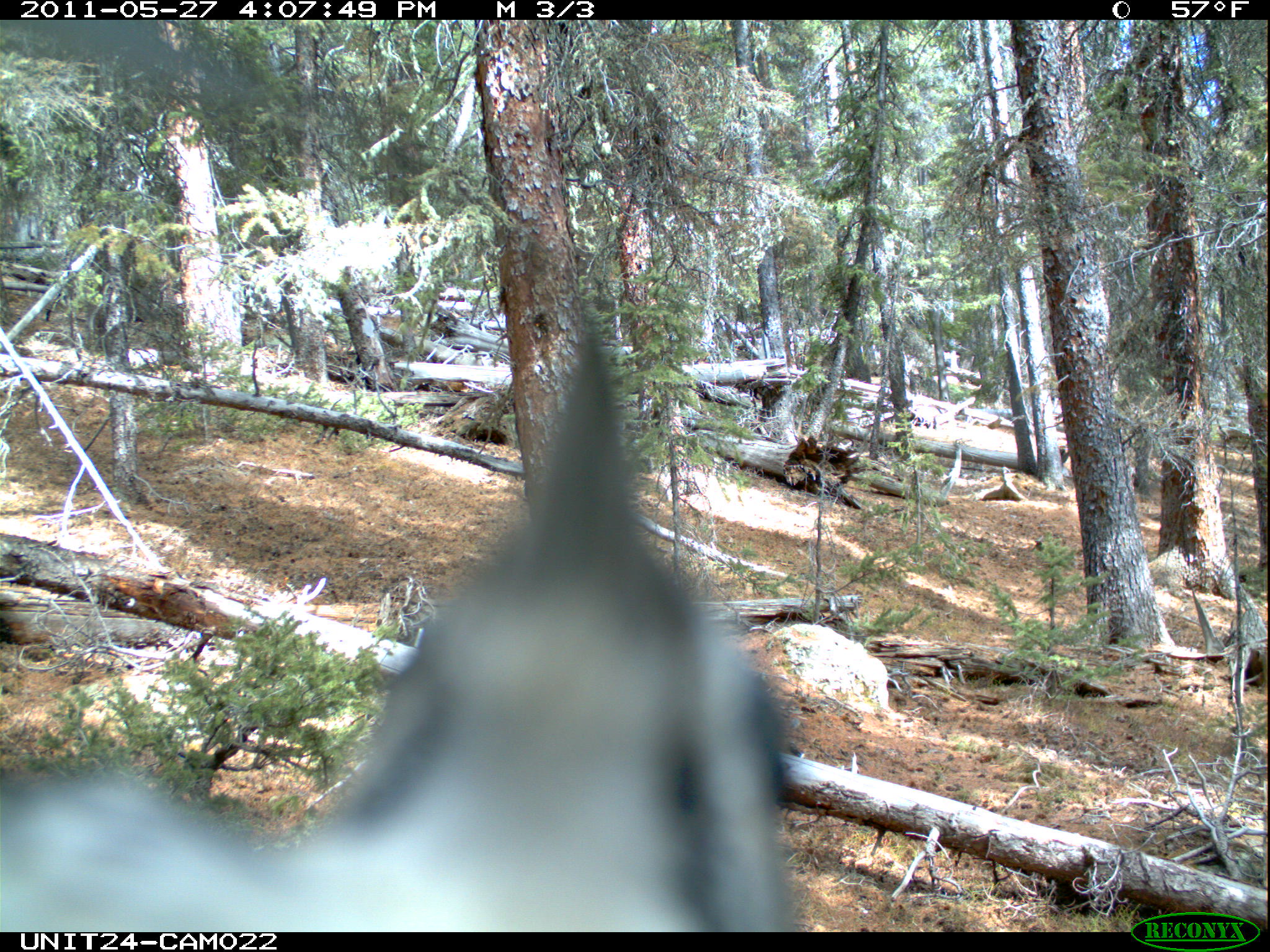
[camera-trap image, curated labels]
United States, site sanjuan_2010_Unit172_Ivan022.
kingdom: Animalia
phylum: Chordata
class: Aves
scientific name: Aves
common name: birds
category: unidentified bird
Unidentified bird (birds) (Aves).